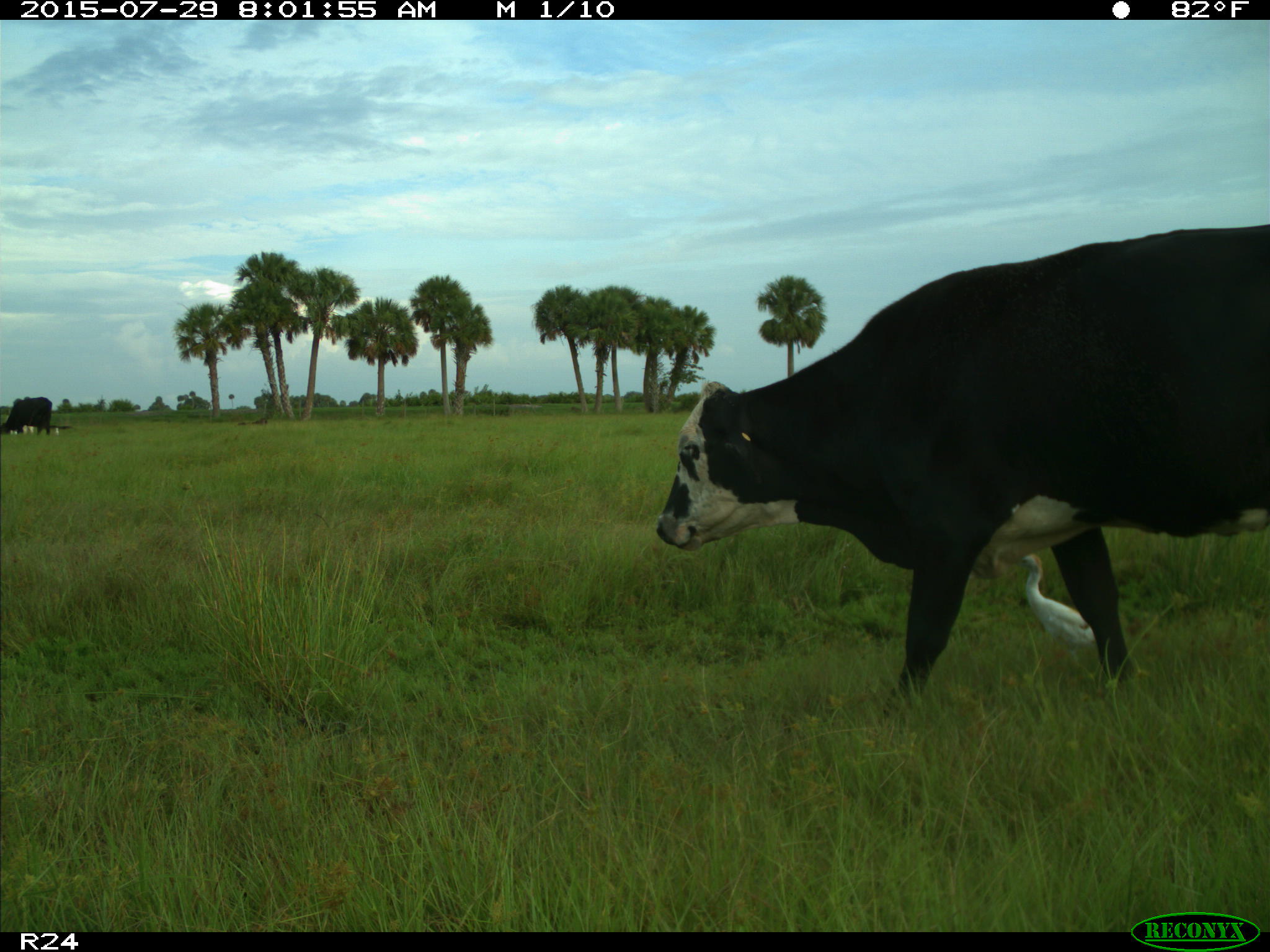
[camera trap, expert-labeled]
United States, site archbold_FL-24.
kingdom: Animalia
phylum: Chordata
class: Mammalia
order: Artiodactyla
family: Bovidae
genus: Bos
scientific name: Bos taurus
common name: domestic cow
Bos taurus (domestic cow).